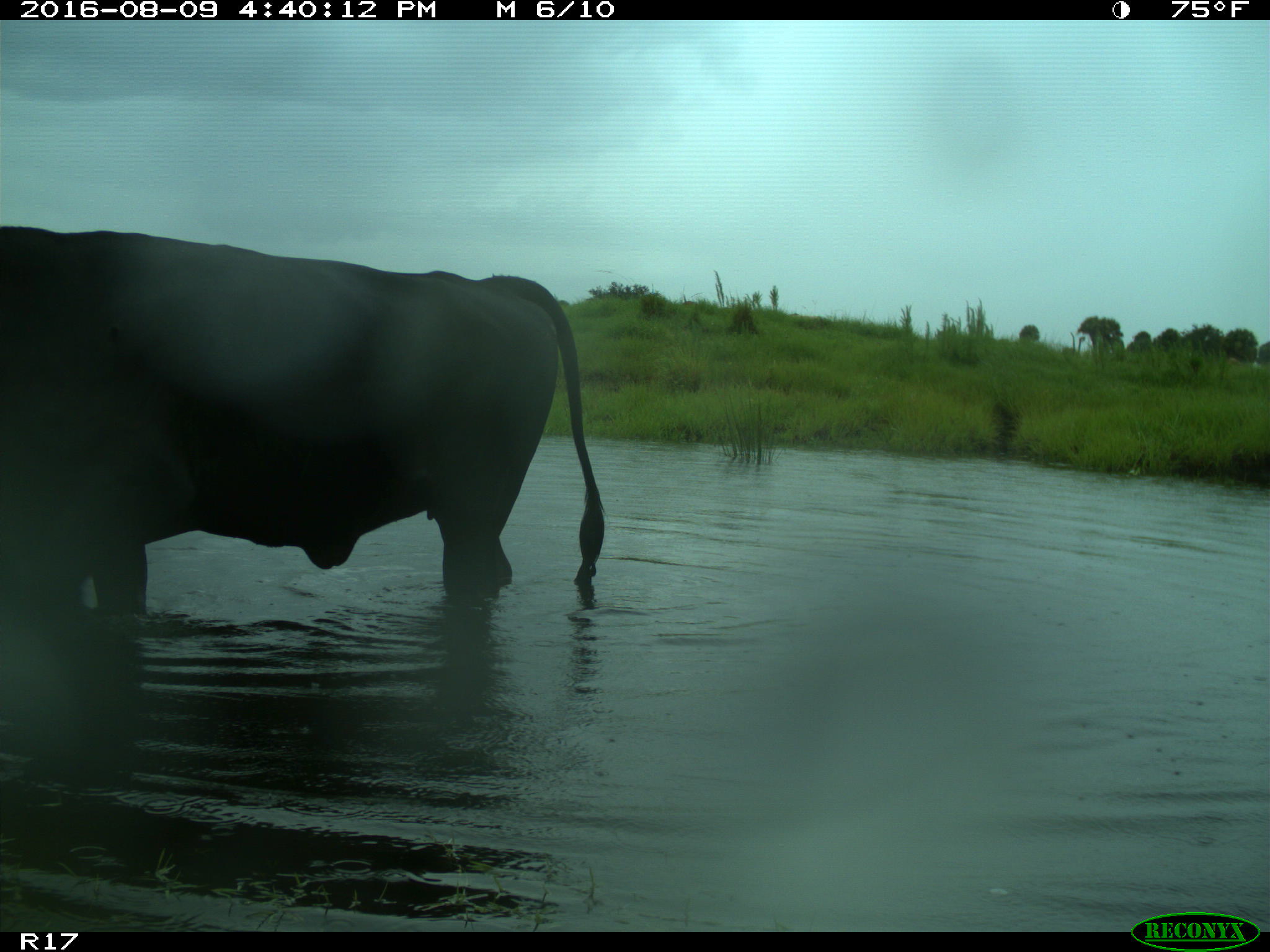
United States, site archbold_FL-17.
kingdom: Animalia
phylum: Chordata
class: Mammalia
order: Artiodactyla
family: Bovidae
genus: Bos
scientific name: Bos taurus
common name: domestic cow